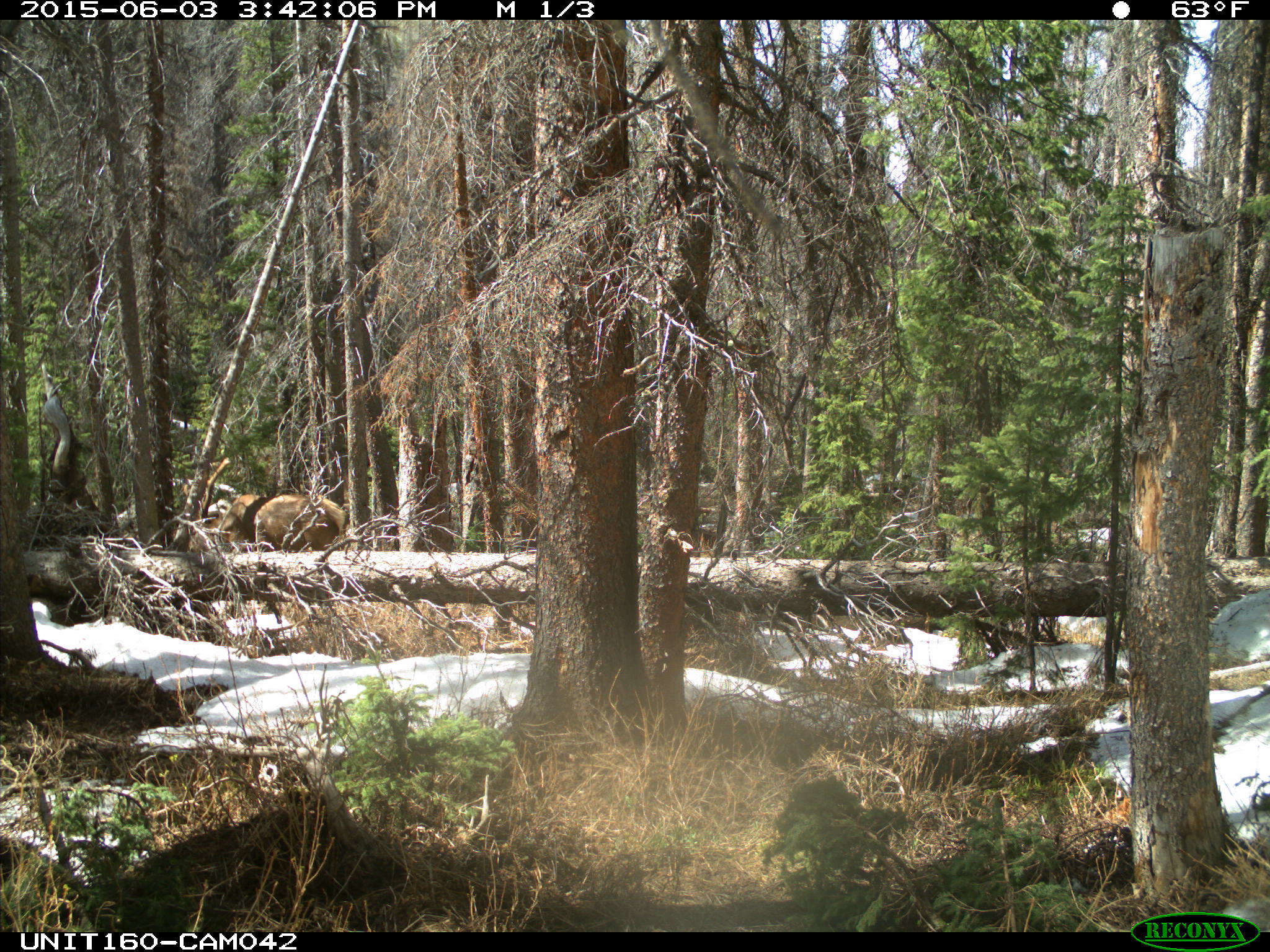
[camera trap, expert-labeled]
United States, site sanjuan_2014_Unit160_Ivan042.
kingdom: Animalia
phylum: Chordata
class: Mammalia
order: Artiodactyla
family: Cervidae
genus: Cervus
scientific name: Cervus elaphus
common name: red deer